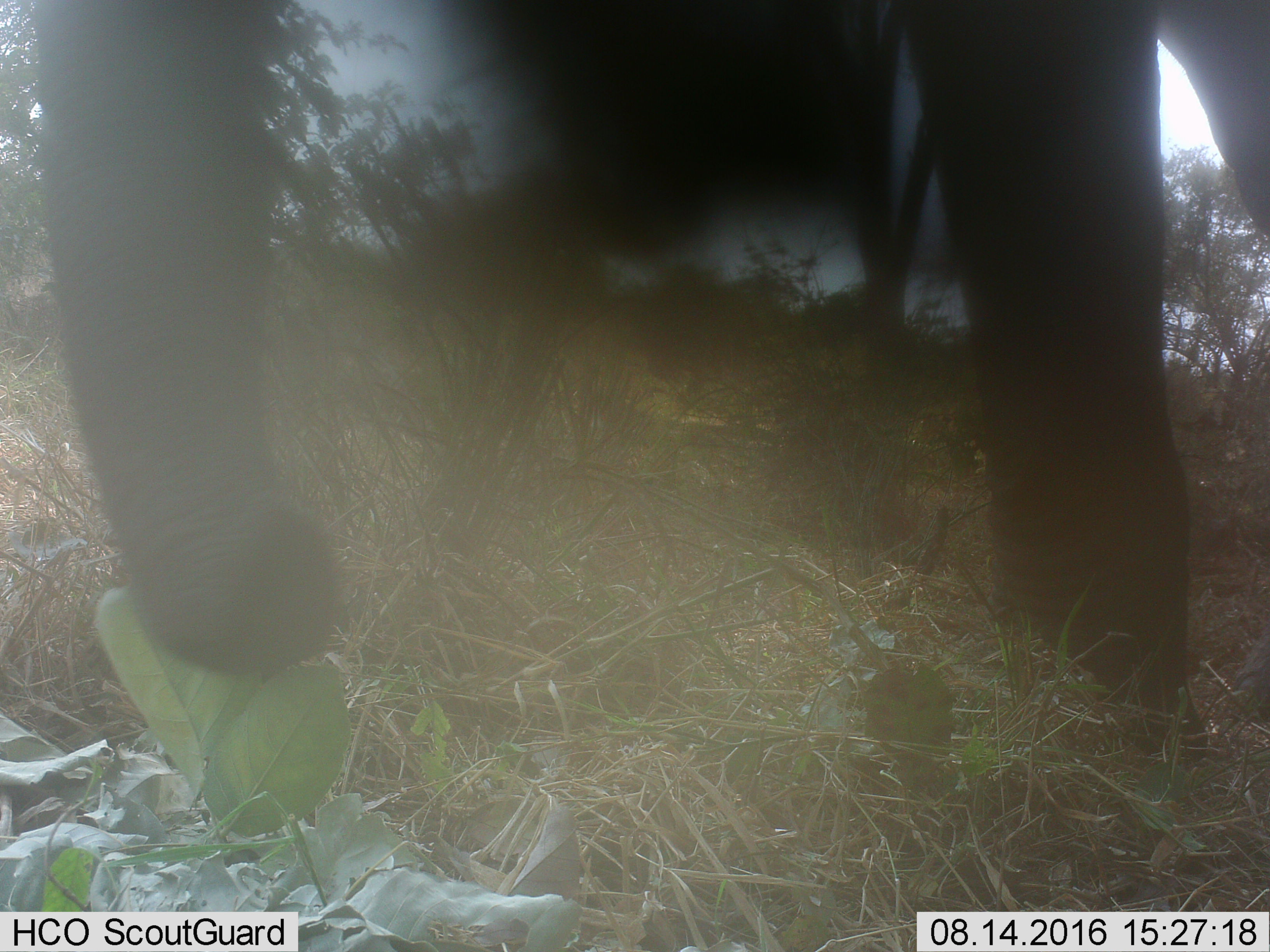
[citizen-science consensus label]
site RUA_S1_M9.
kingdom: Animalia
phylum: Chordata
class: Mammalia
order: Proboscidea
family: Elephantidae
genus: Loxodonta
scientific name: Loxodonta africana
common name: african bush elephant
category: elephant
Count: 1.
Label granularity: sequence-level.